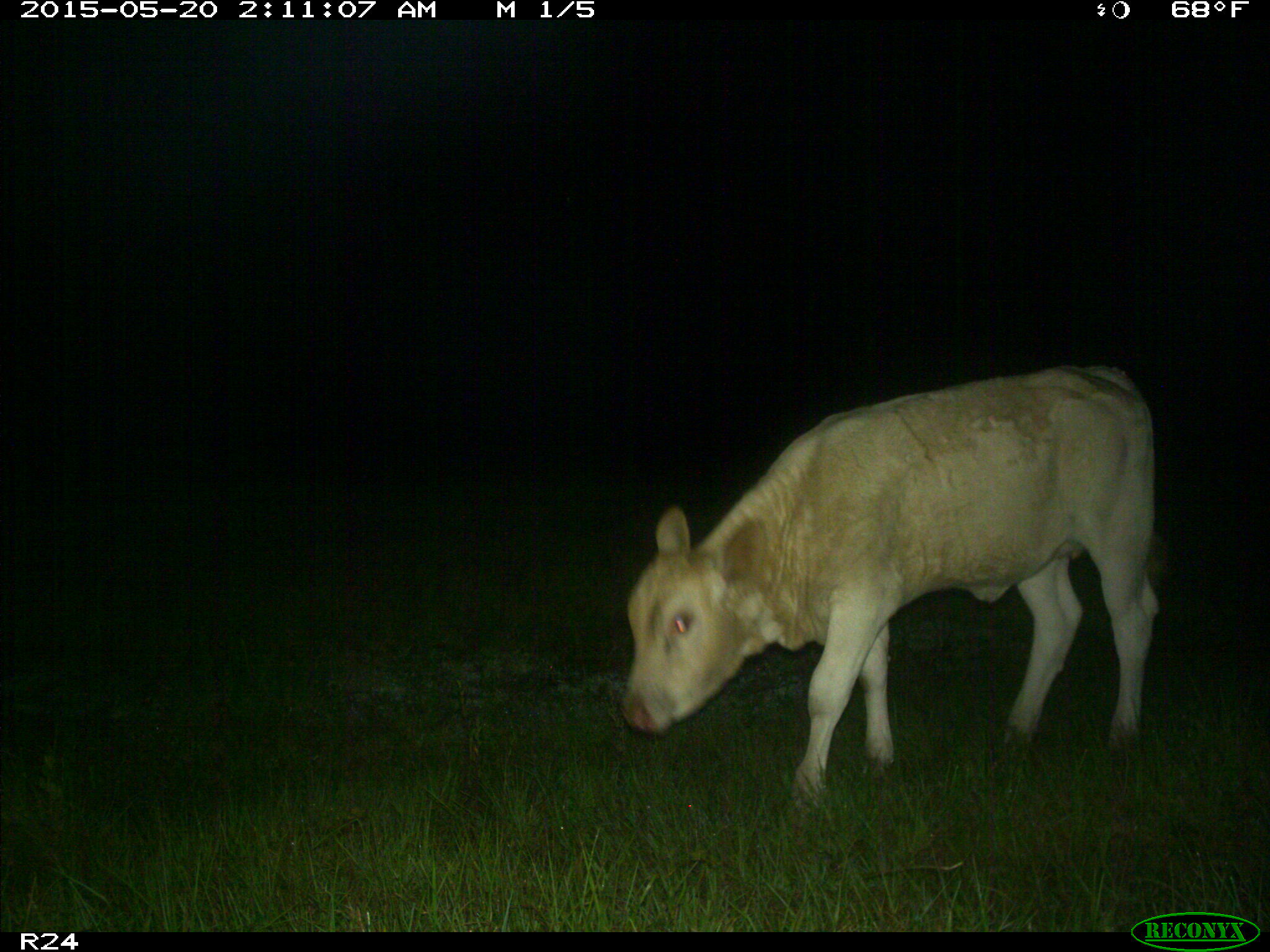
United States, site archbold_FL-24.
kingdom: Animalia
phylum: Chordata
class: Mammalia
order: Artiodactyla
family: Bovidae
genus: Bos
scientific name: Bos taurus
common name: domestic cow